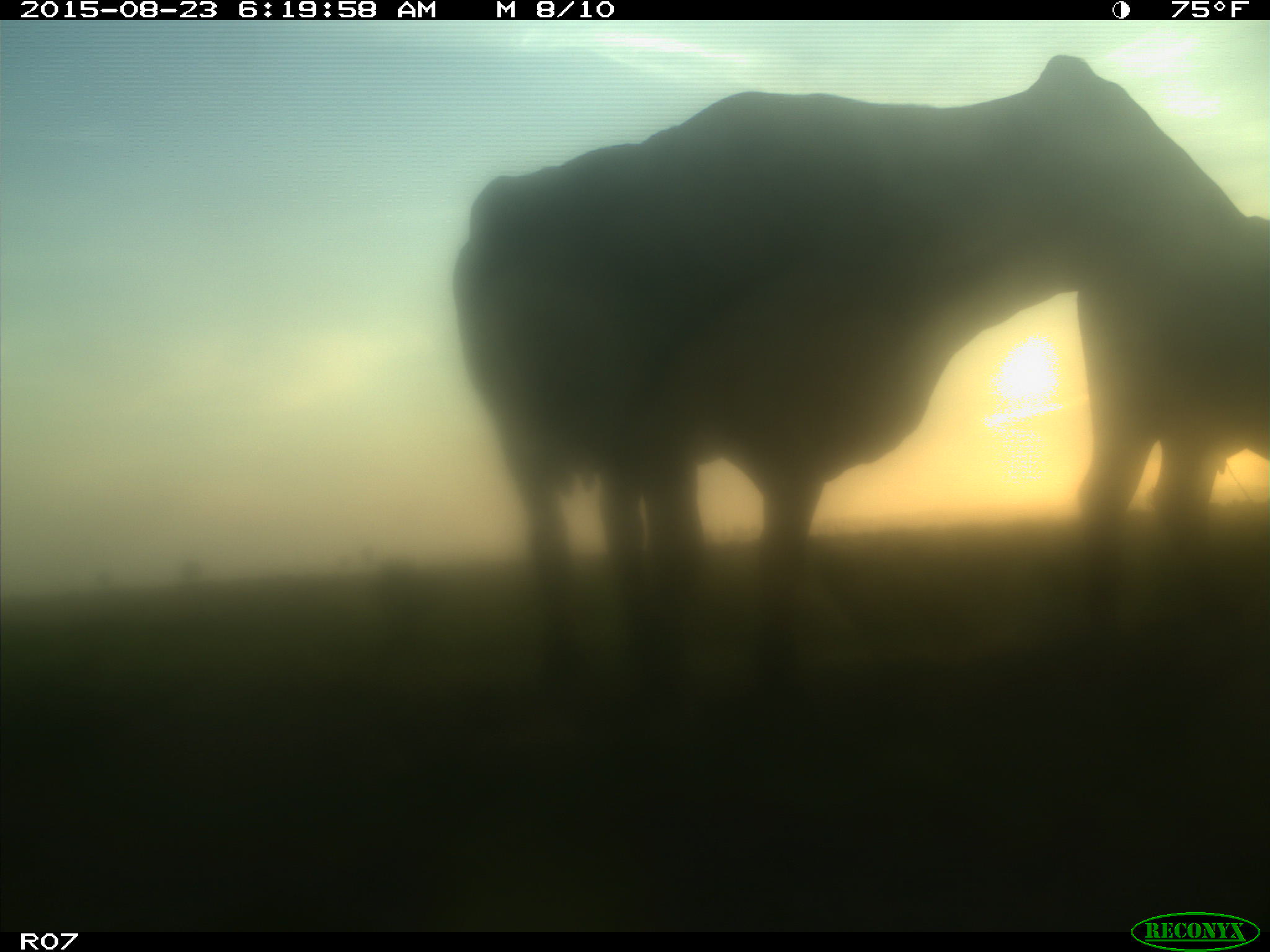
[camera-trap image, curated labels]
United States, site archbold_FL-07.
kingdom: Animalia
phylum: Chordata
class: Mammalia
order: Artiodactyla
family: Bovidae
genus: Bos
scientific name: Bos taurus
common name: domestic cow